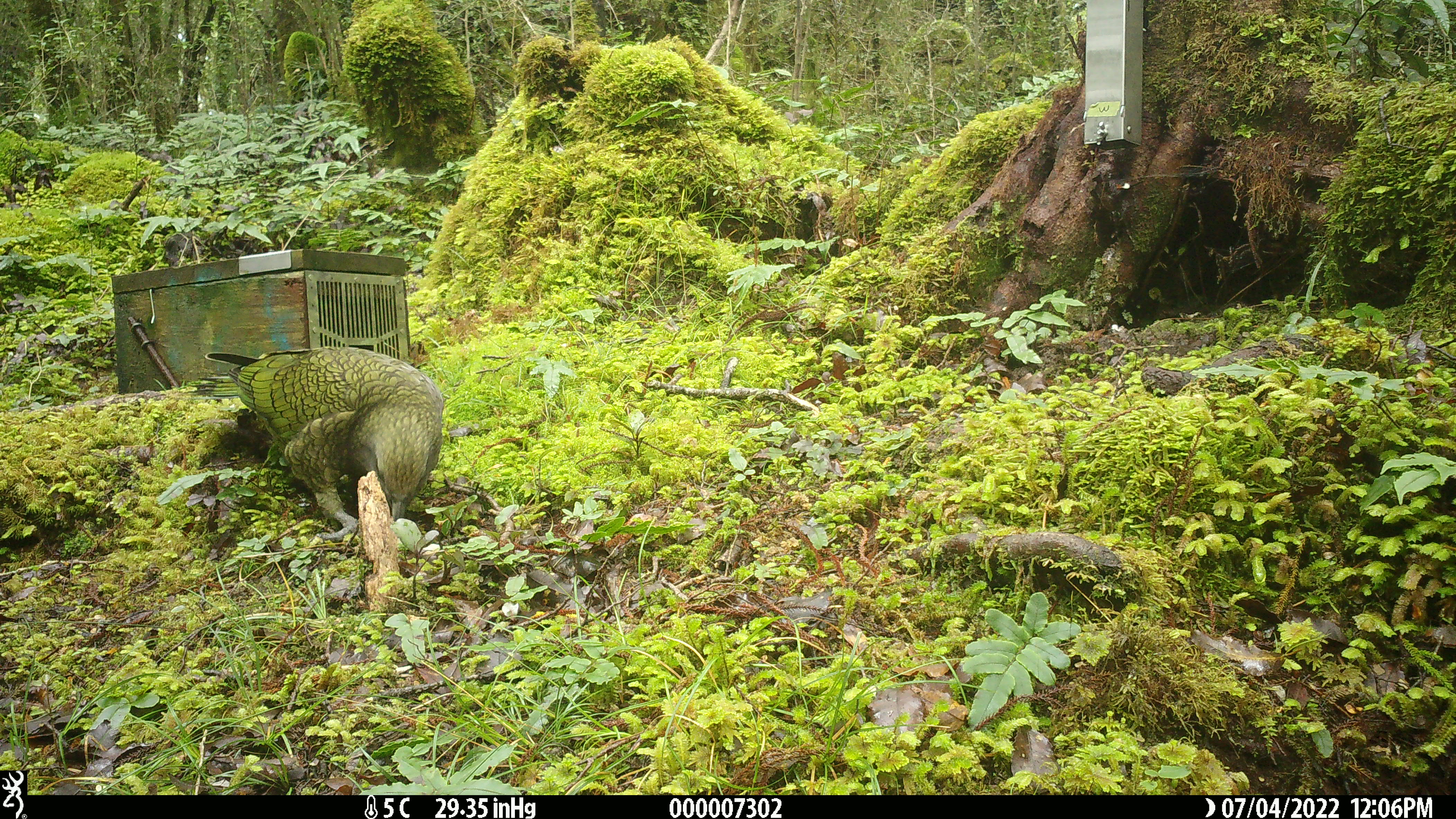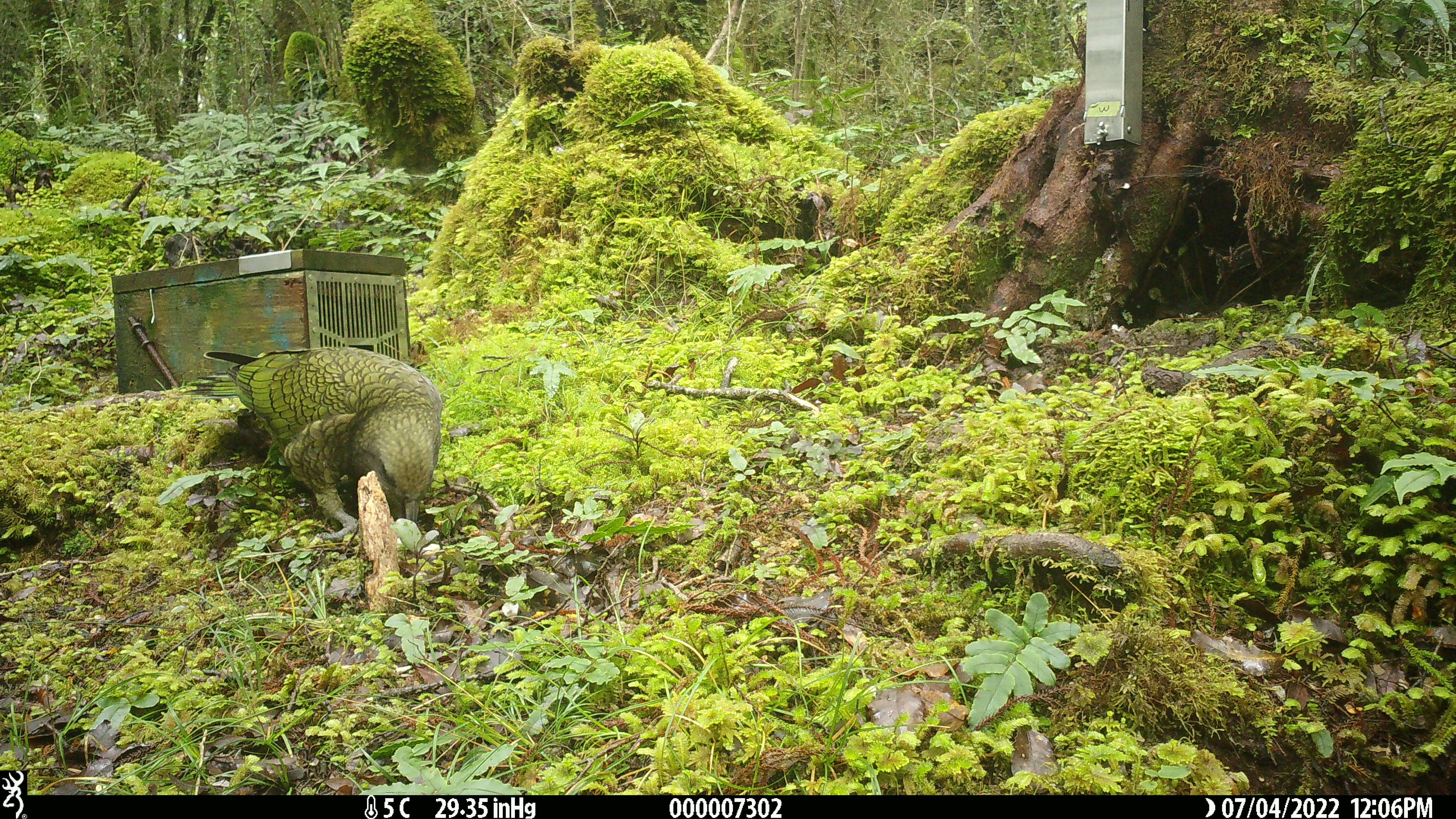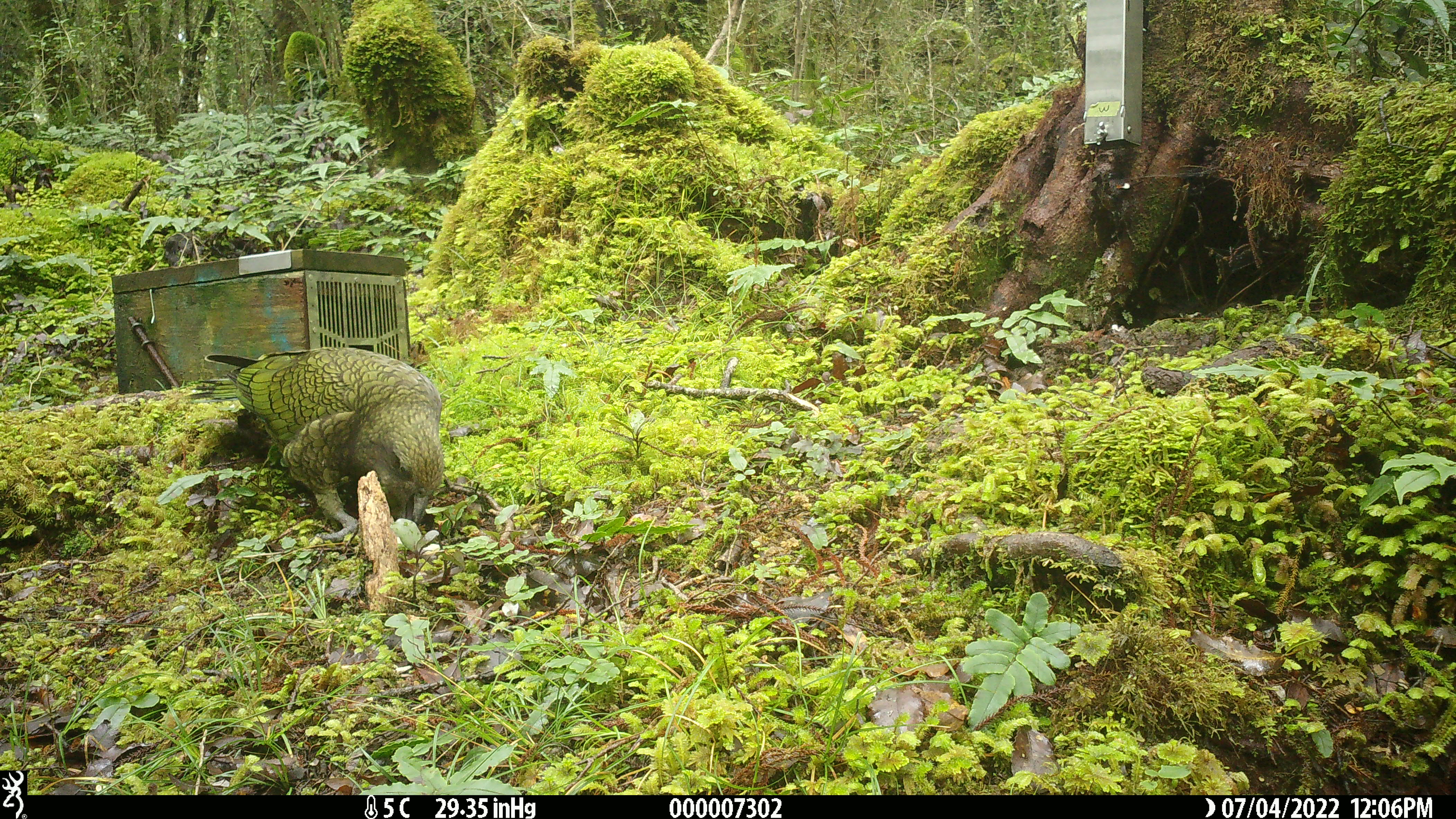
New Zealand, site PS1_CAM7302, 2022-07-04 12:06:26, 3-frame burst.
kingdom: Animalia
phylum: Chordata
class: Aves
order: Psittaciformes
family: Strigopidae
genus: Nestor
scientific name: Nestor notabilis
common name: kea